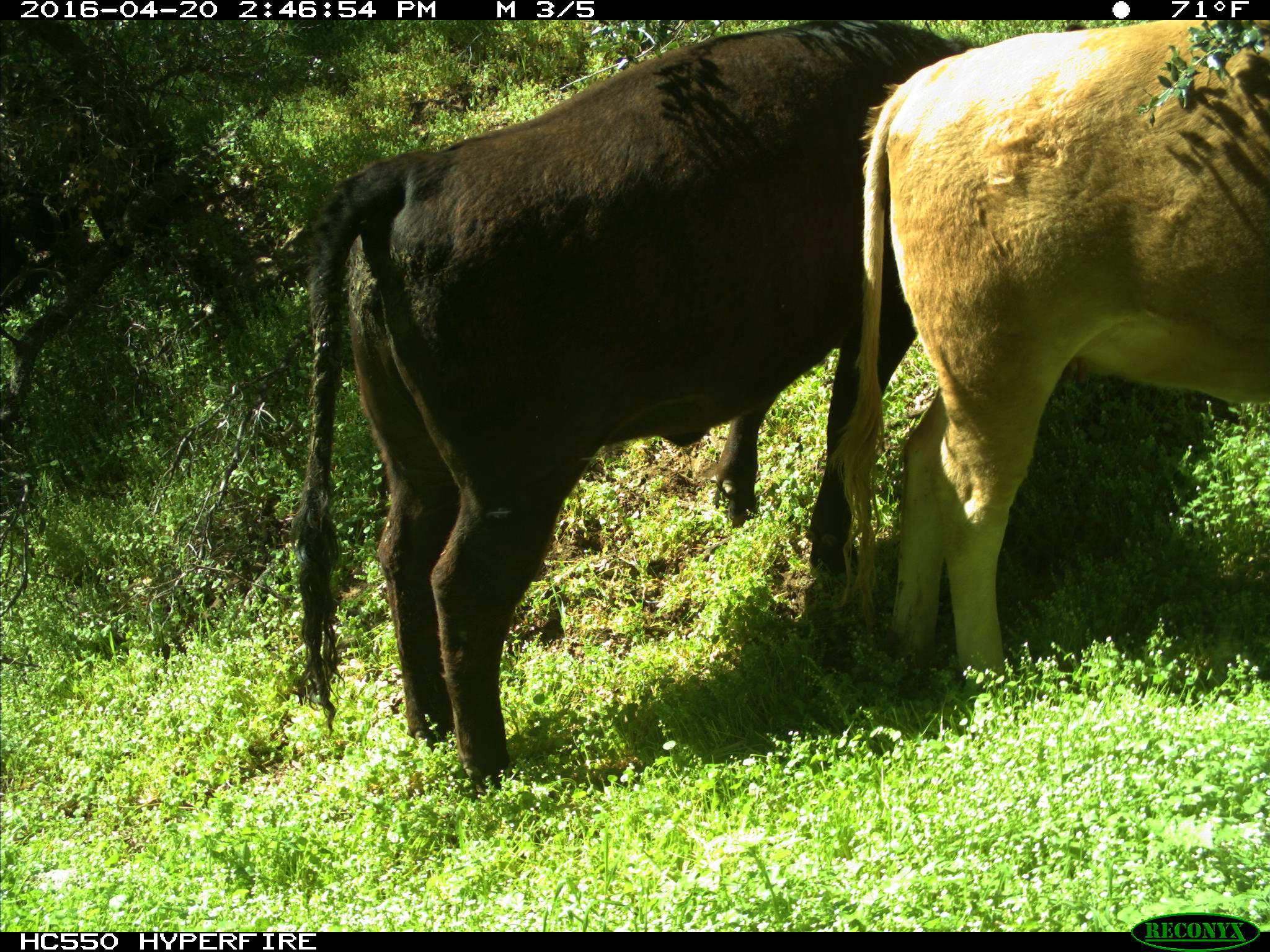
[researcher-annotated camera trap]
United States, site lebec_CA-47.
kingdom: Animalia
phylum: Chordata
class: Mammalia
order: Artiodactyla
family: Bovidae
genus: Bos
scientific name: Bos taurus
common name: domestic cow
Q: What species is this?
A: Bos taurus (domestic cow).